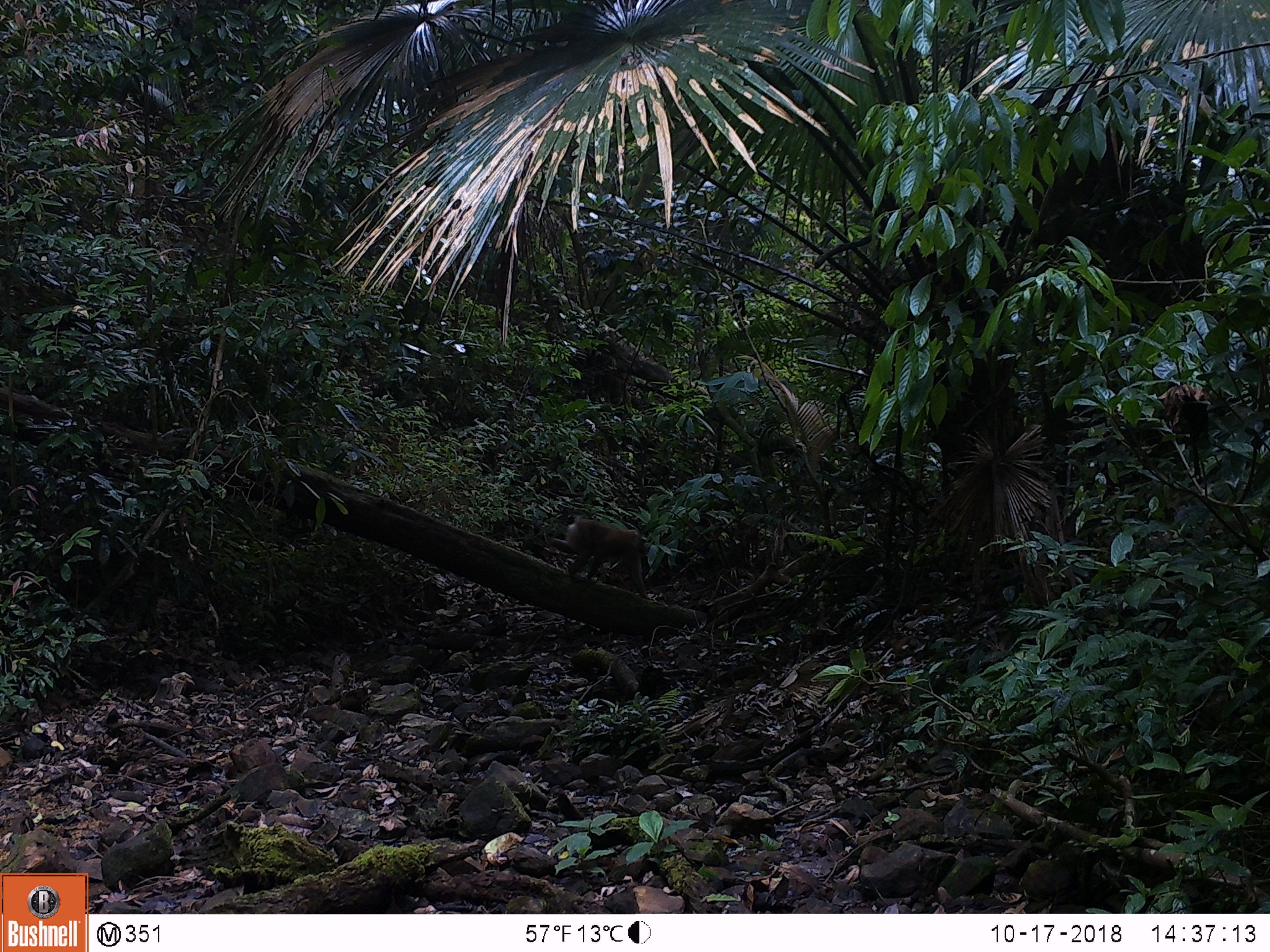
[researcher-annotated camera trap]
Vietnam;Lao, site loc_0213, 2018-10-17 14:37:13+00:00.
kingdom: Animalia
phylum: Chordata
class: Mammalia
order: Primates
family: Cercopithecidae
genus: Macaca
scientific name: Macaca nemestrina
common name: pig-tailed macaque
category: pig tailed macaque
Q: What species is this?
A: Pig tailed macaque (pig-tailed macaque) (Macaca nemestrina).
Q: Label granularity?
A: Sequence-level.